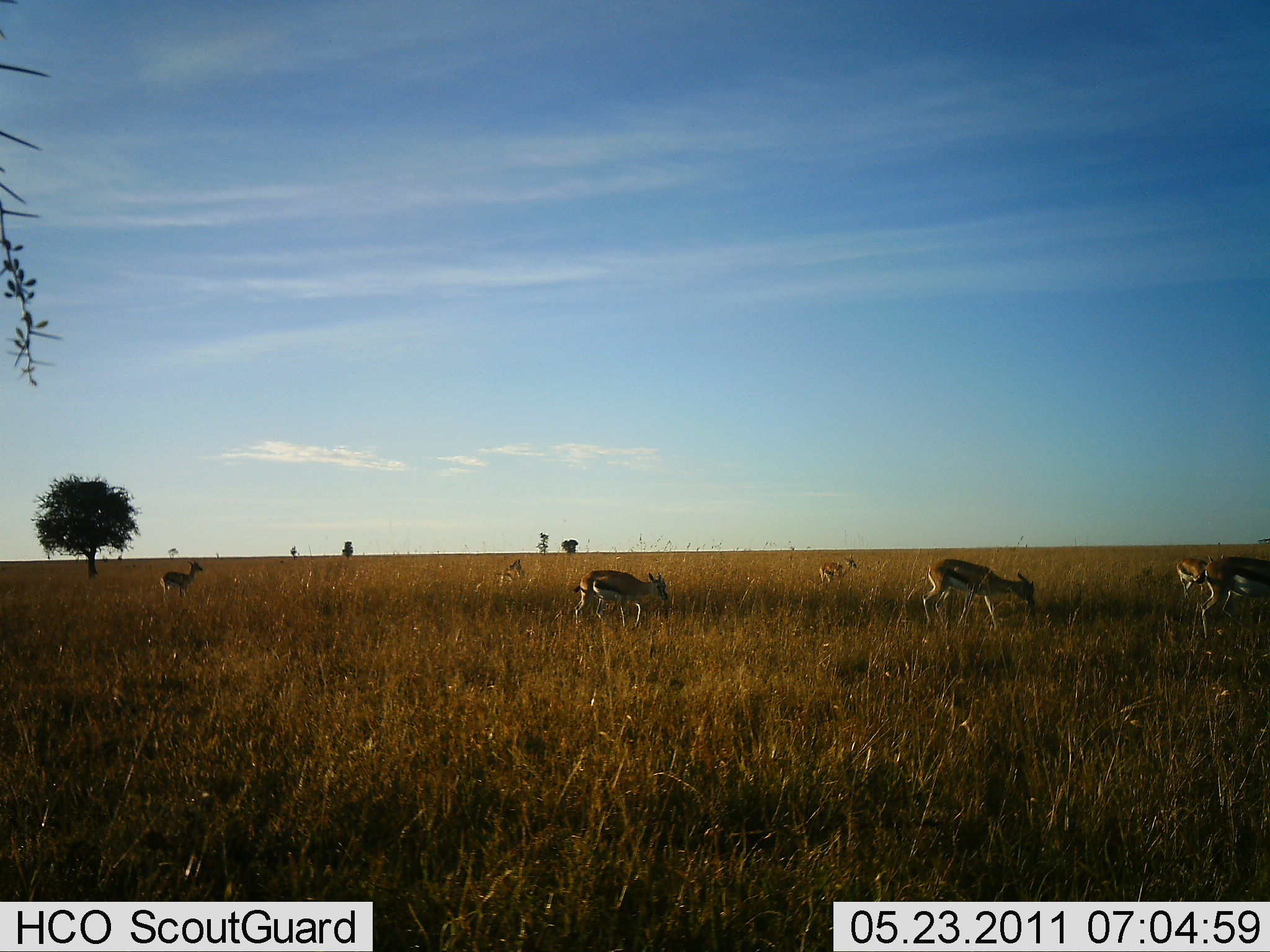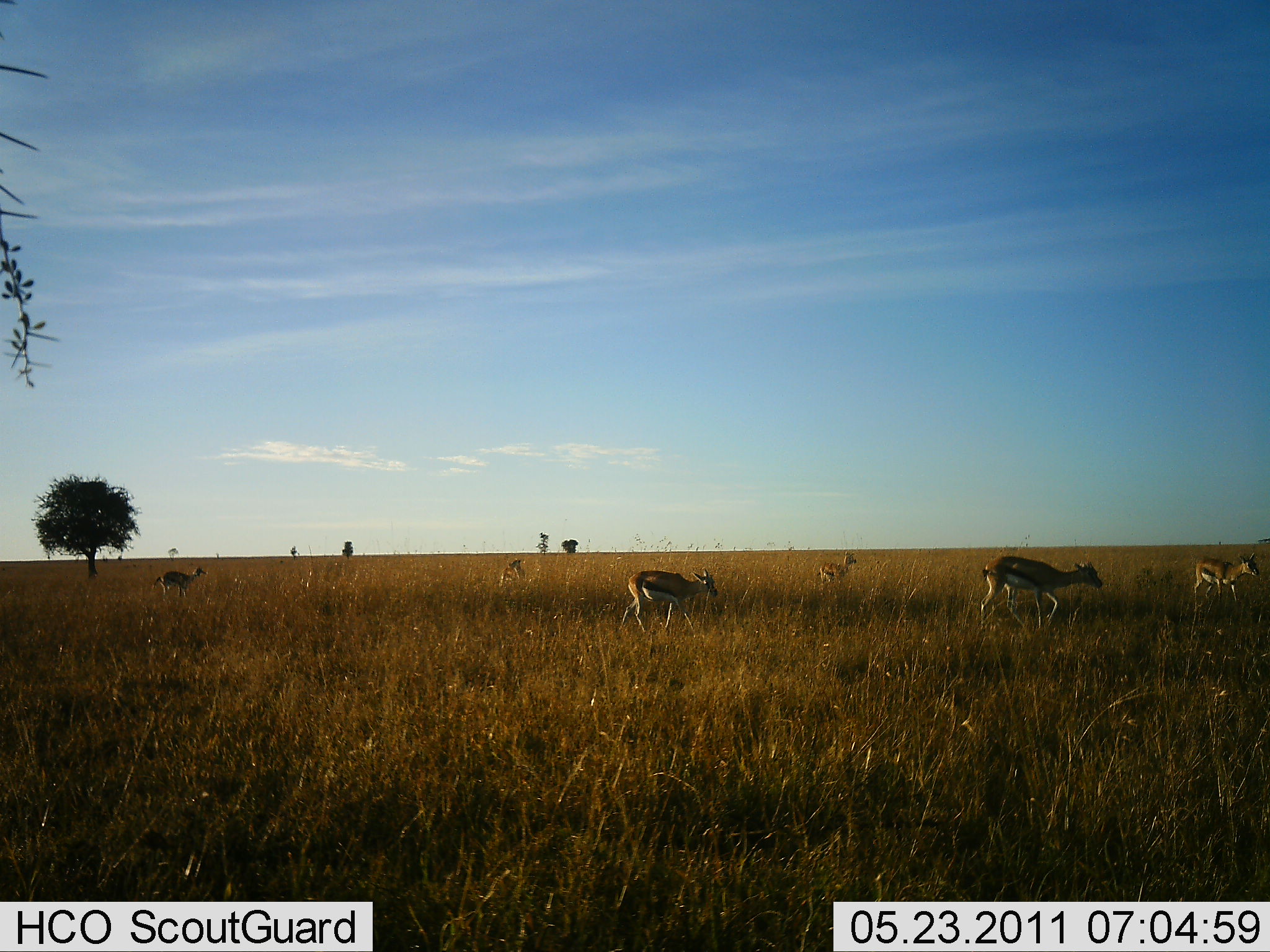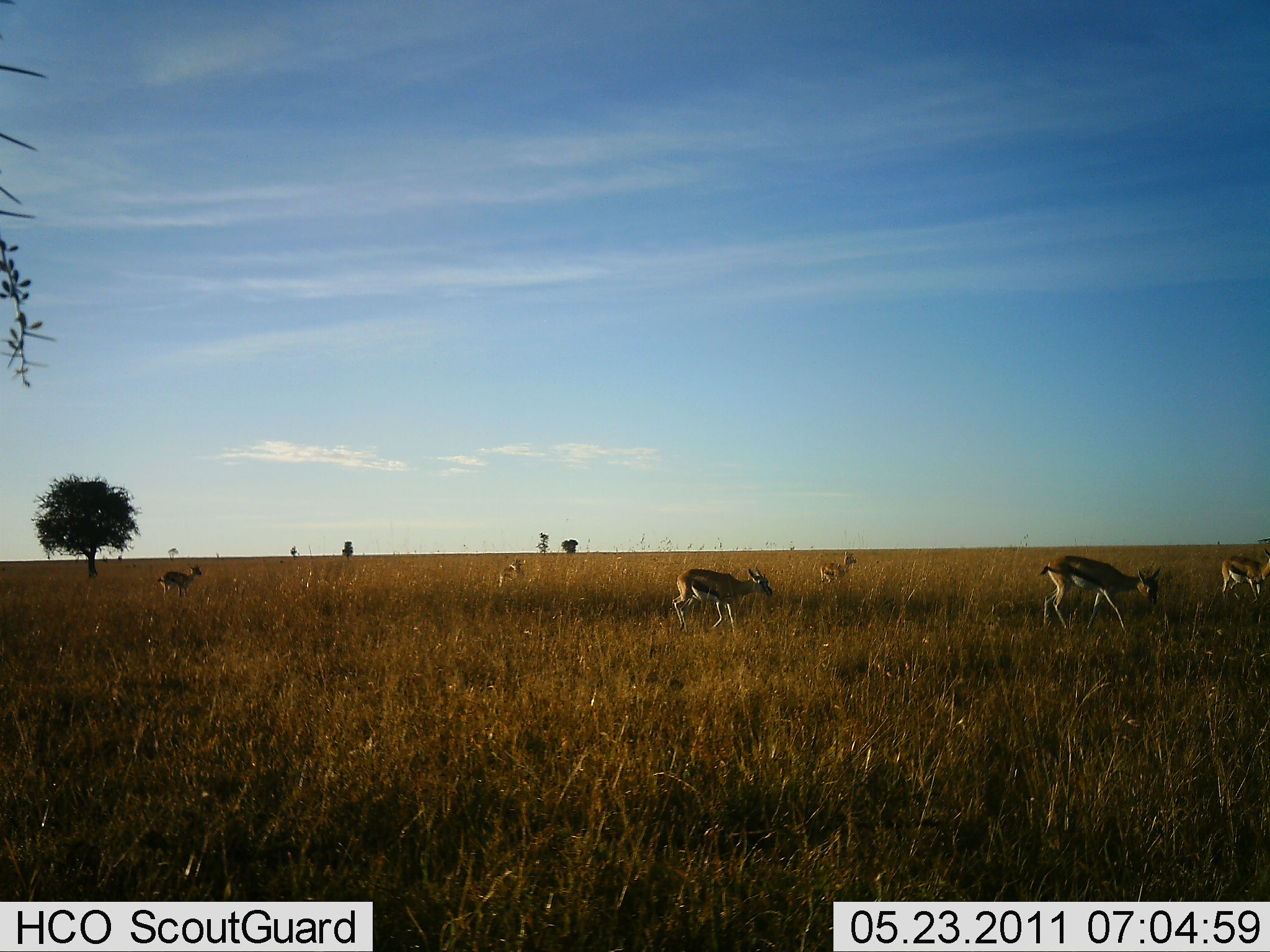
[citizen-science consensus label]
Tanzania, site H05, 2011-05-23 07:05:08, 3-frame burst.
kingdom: Animalia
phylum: Chordata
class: Mammalia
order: Artiodactyla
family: Bovidae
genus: Eudorcas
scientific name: Eudorcas thomsonii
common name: thomson's gazelle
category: gazellethomsons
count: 7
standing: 58%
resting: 0%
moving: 58%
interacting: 0%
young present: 8%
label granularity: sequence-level